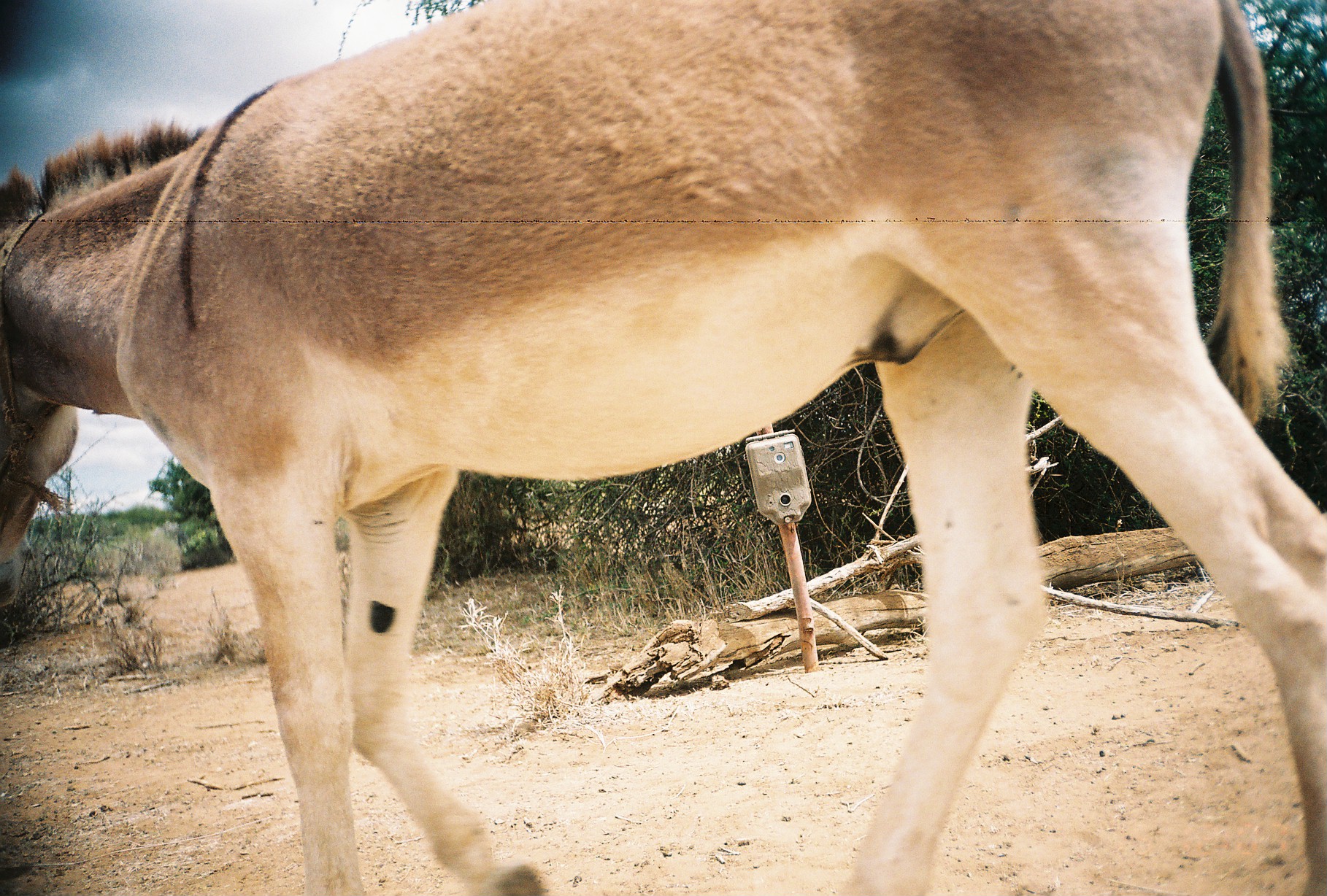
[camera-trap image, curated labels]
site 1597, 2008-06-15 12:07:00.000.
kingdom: Animalia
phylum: Chordata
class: Mammalia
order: Perissodactyla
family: Equidae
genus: Equus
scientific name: Equus africanus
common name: african wild ass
Equus africanus (african wild ass), count 1.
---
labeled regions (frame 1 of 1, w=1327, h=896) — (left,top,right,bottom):
equus africanus: (0,1,1327,896)